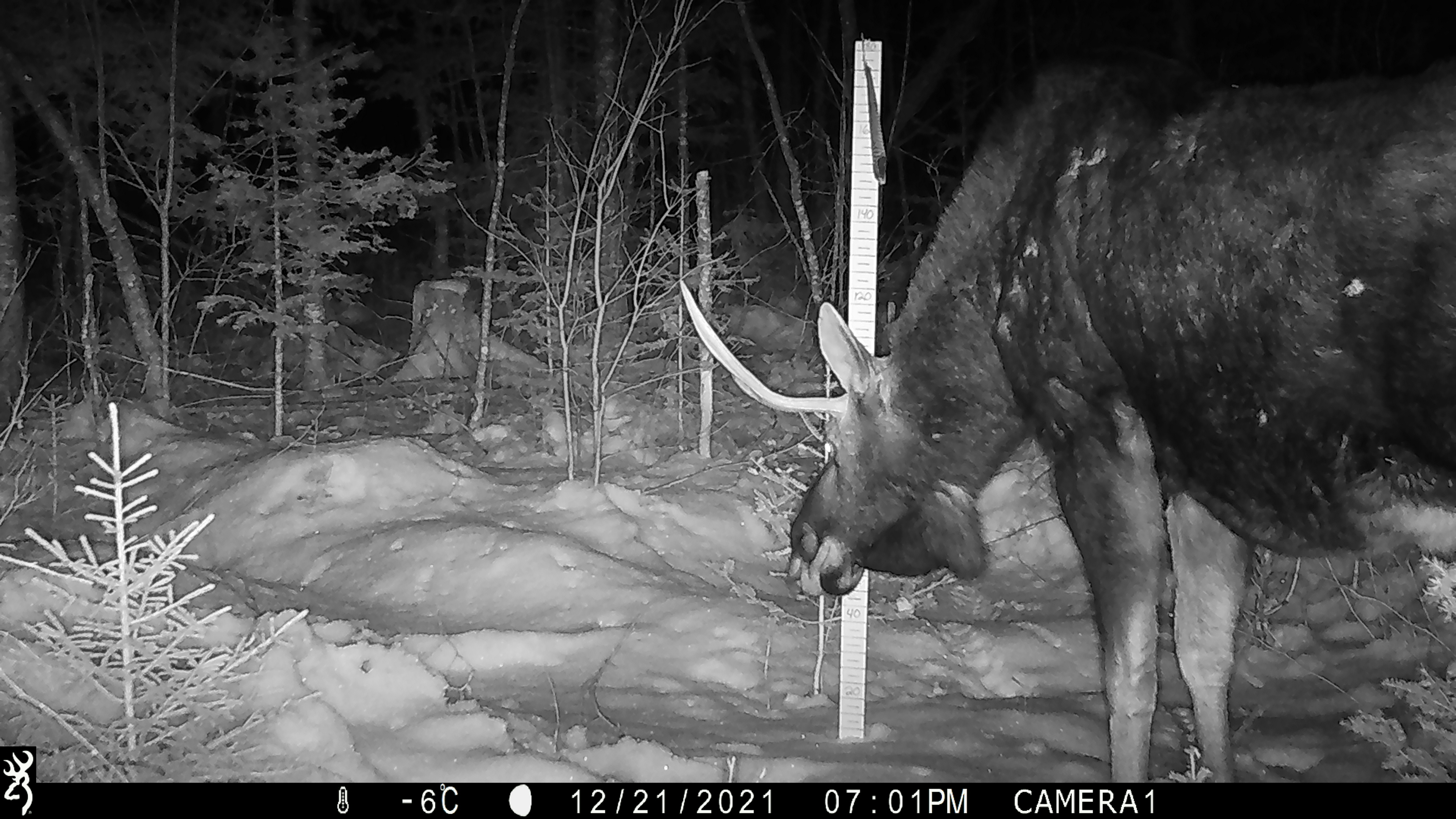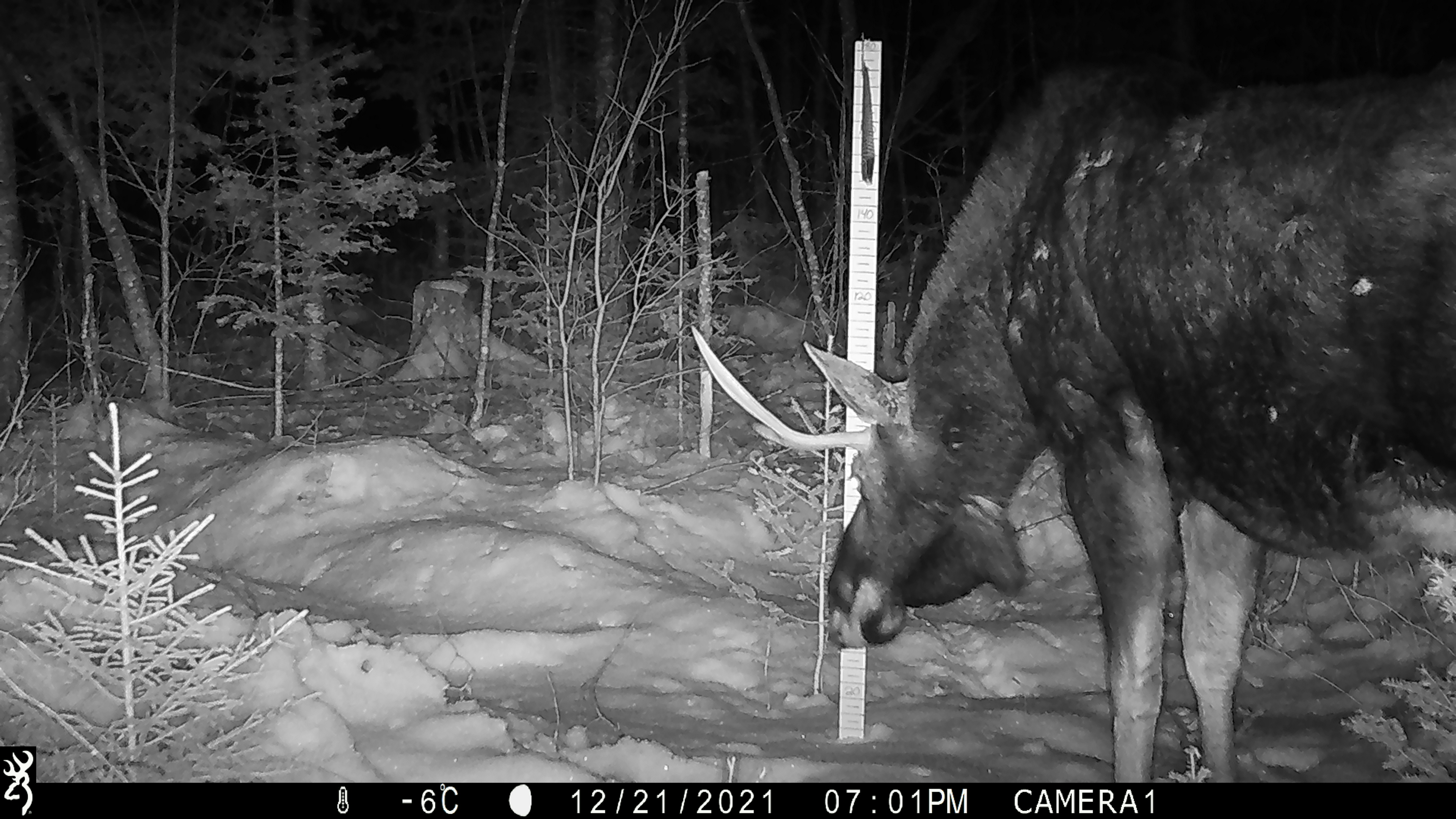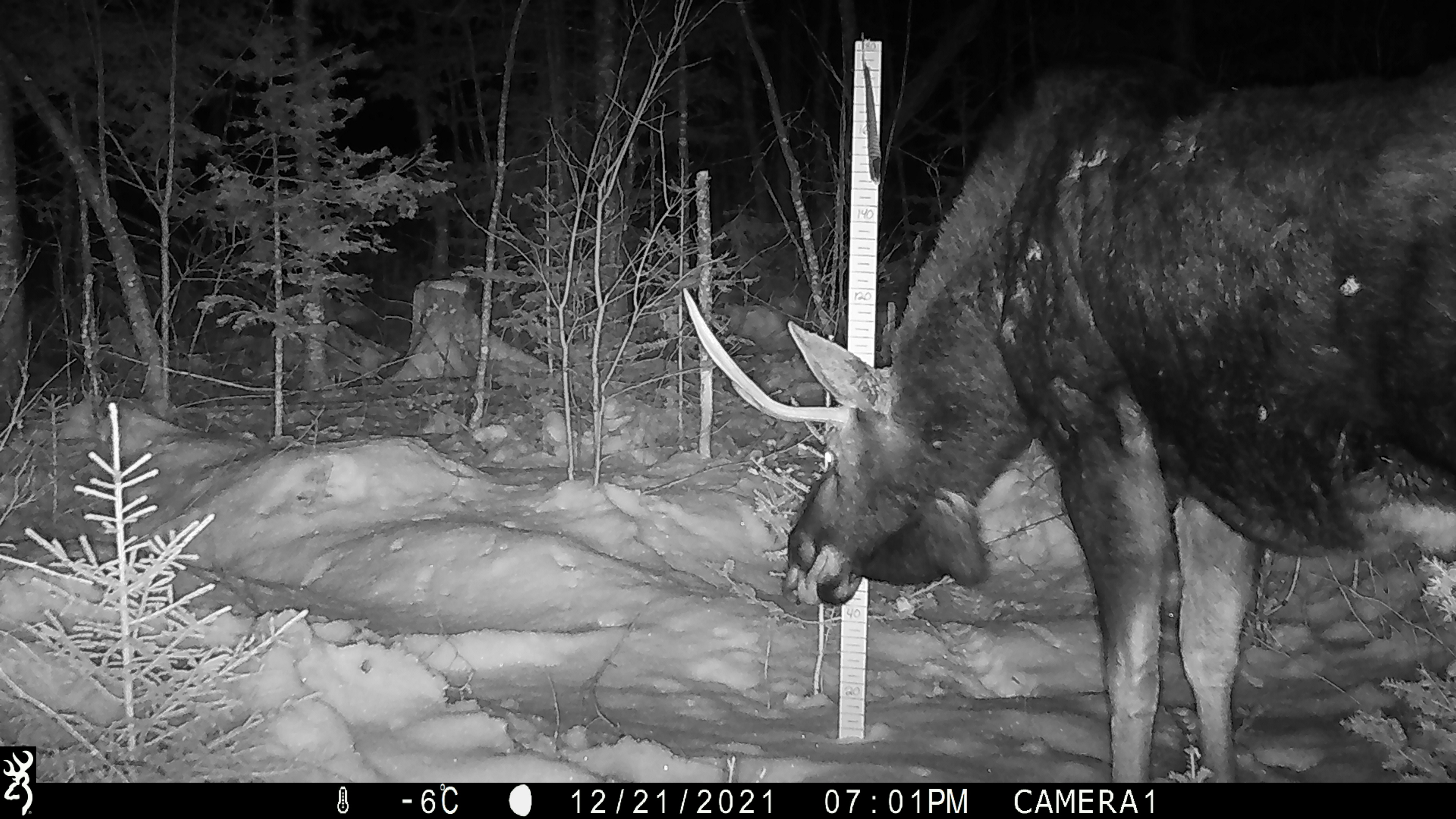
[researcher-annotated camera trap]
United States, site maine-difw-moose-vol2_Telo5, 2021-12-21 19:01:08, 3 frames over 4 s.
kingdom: Animalia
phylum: Chordata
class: Mammalia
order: Artiodactyla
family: Cervidae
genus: Alces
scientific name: Alces alces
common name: moose